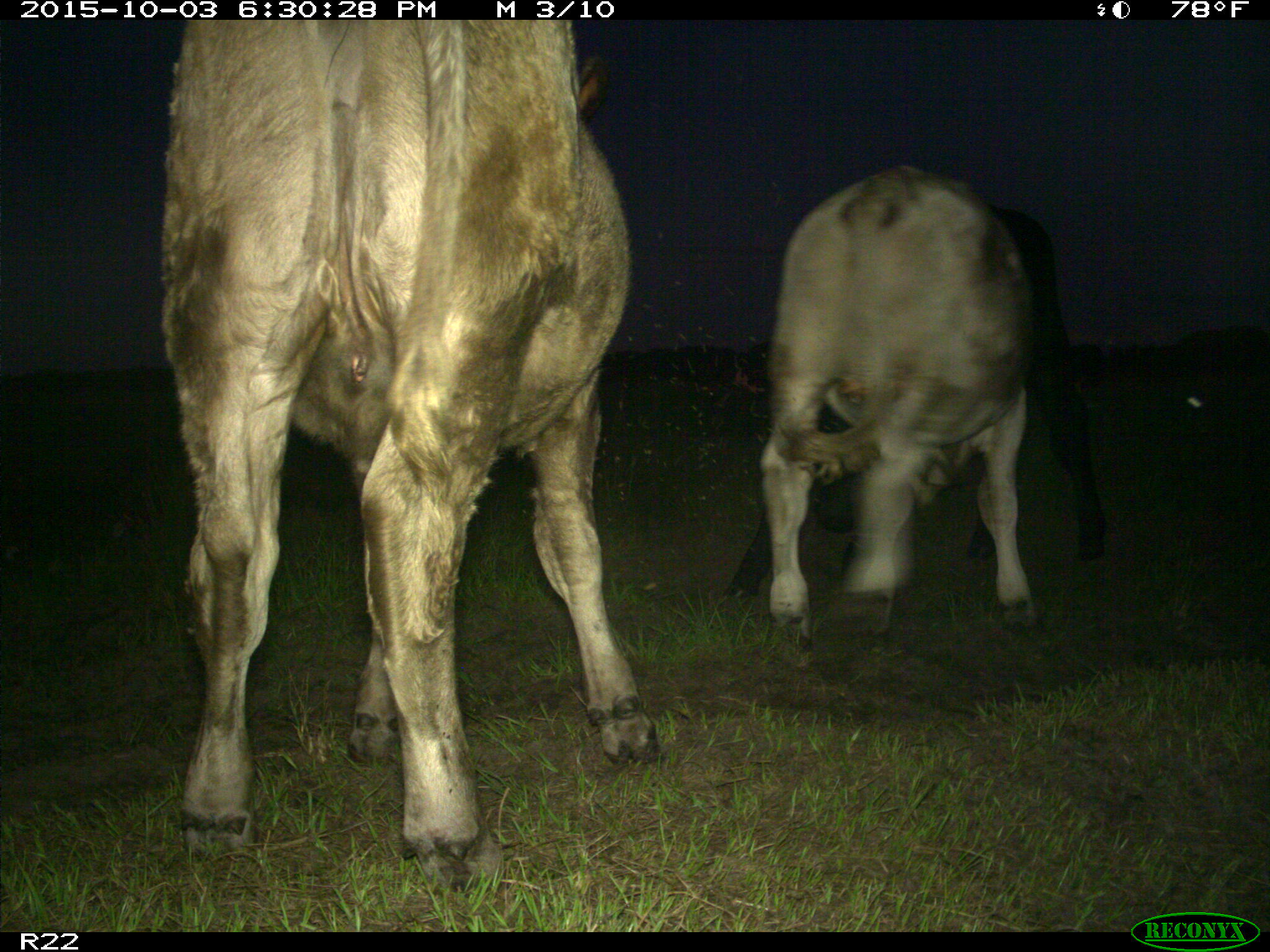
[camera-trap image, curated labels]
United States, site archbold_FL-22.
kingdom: Animalia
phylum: Chordata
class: Mammalia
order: Artiodactyla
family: Bovidae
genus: Bos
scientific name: Bos taurus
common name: domestic cow